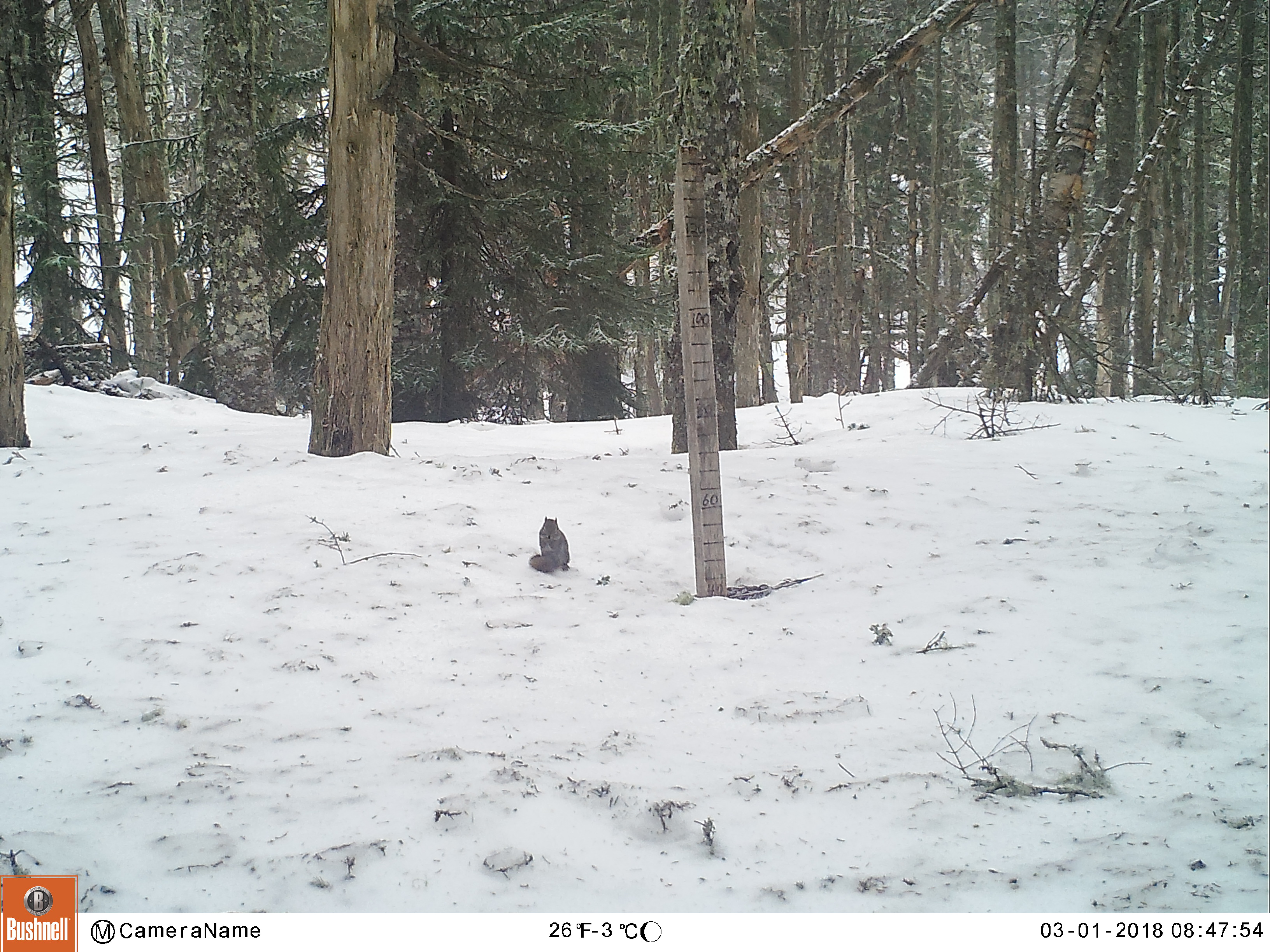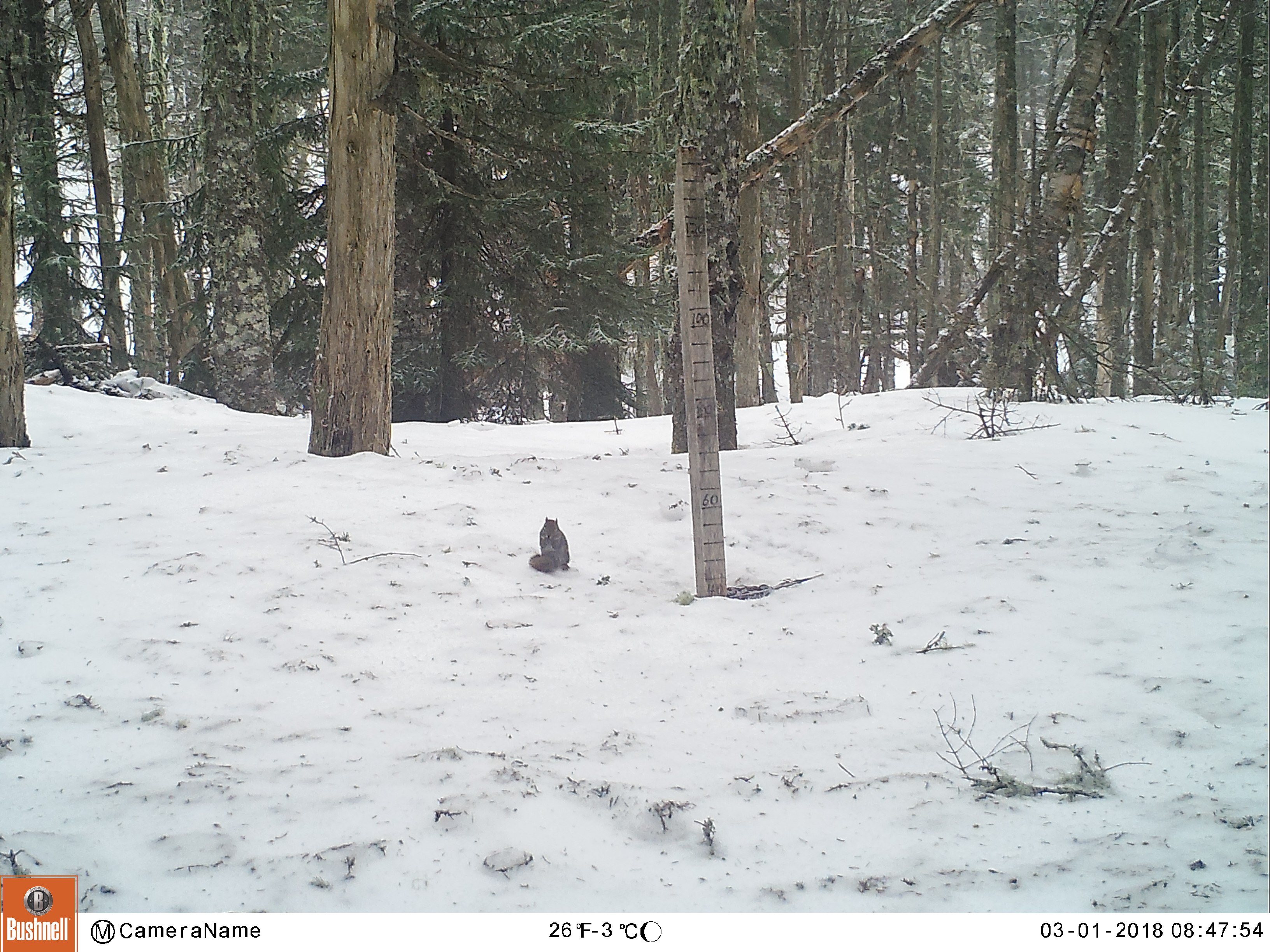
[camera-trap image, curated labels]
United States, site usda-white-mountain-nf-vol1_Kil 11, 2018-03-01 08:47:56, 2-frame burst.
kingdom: Animalia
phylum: Chordata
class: Mammalia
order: Rodentia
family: Sciuridae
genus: Tamiasciurus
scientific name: Tamiasciurus hudsonicus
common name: red squirrel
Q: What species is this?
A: Red squirrel (Tamiasciurus hudsonicus).